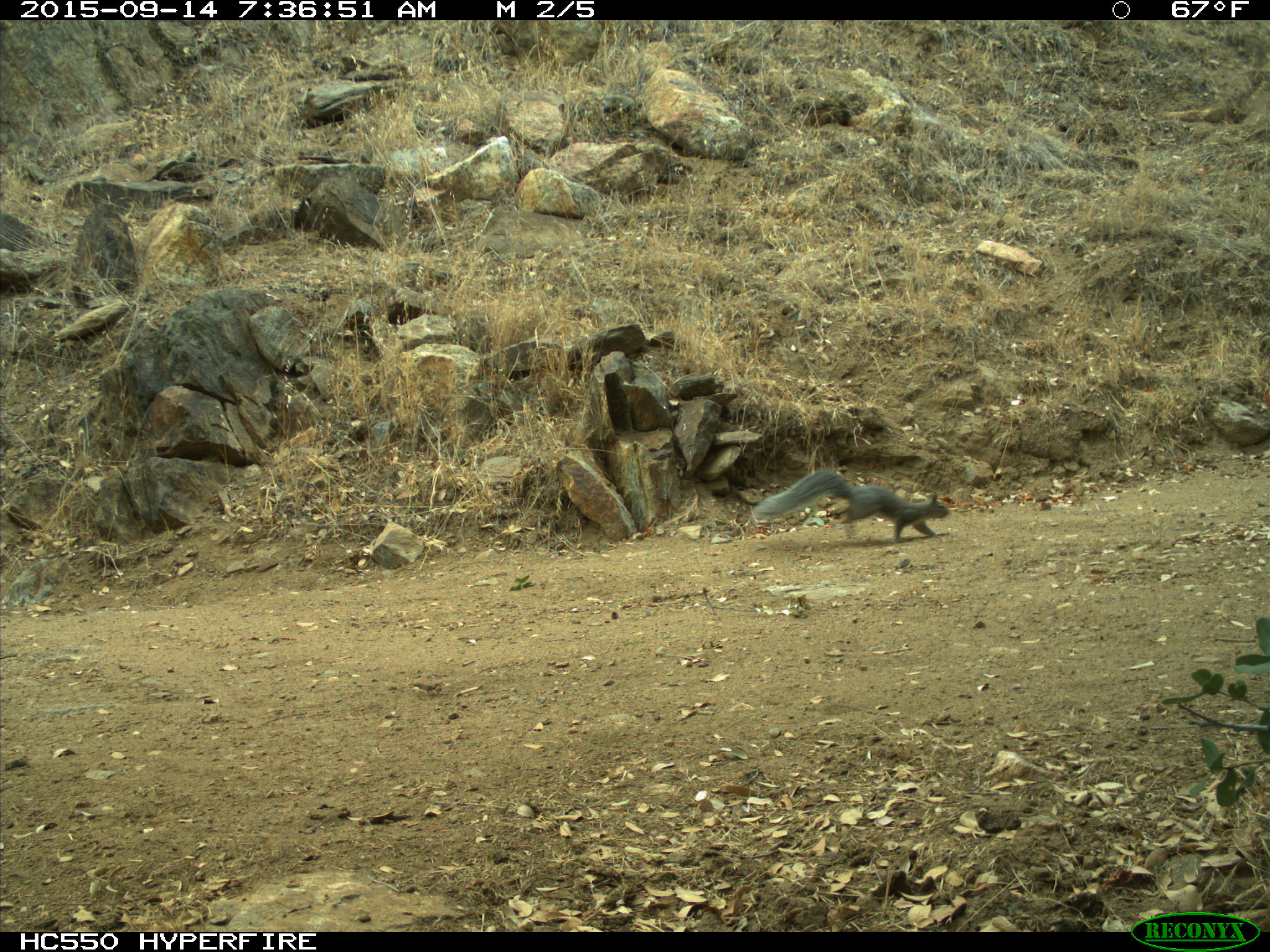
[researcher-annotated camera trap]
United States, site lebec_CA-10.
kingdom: Animalia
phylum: Chordata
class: Mammalia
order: Rodentia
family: Sciuridae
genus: Sciurus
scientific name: Sciurus carolinensis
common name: eastern gray squirrel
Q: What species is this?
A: Sciurus carolinensis (eastern gray squirrel).